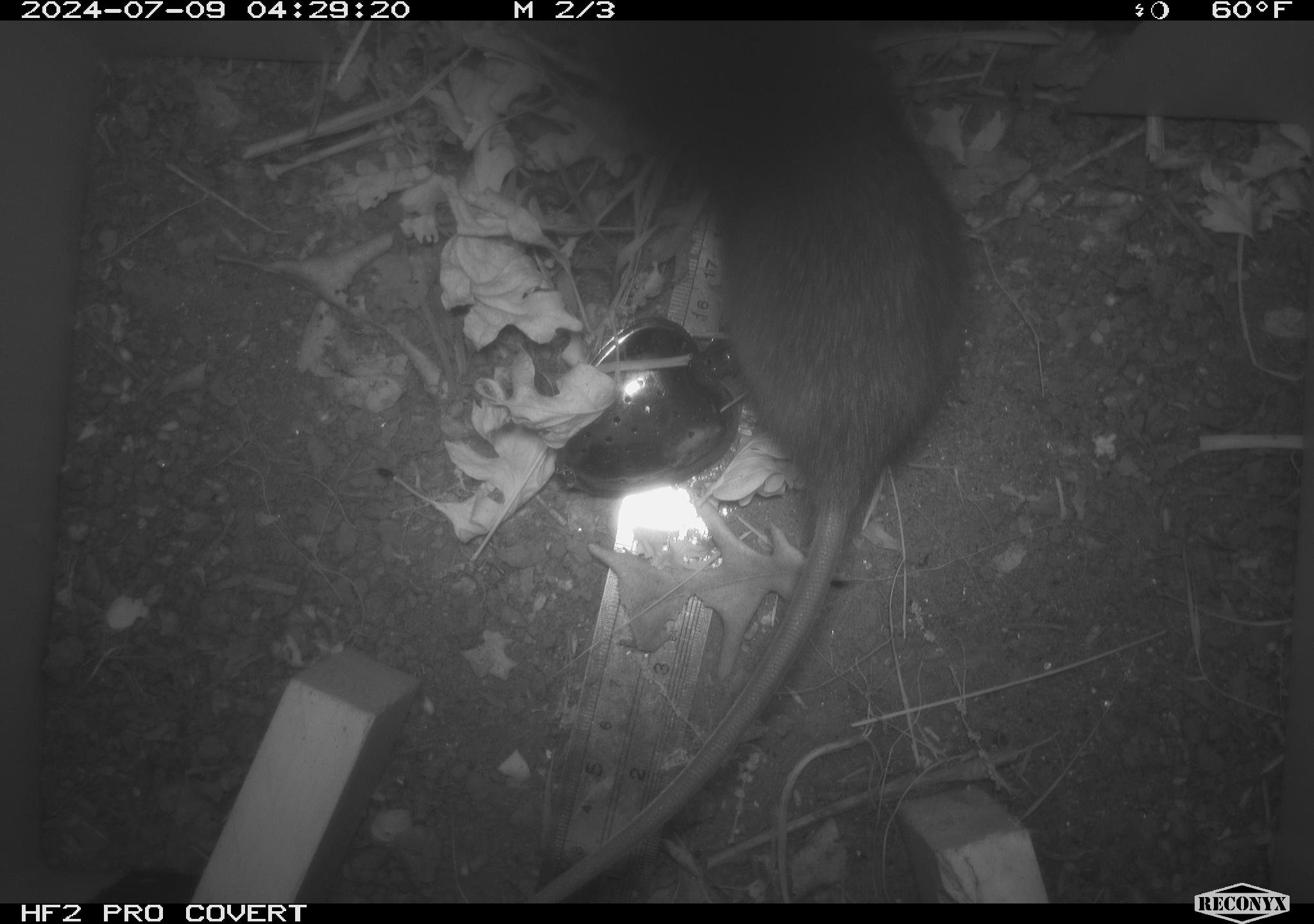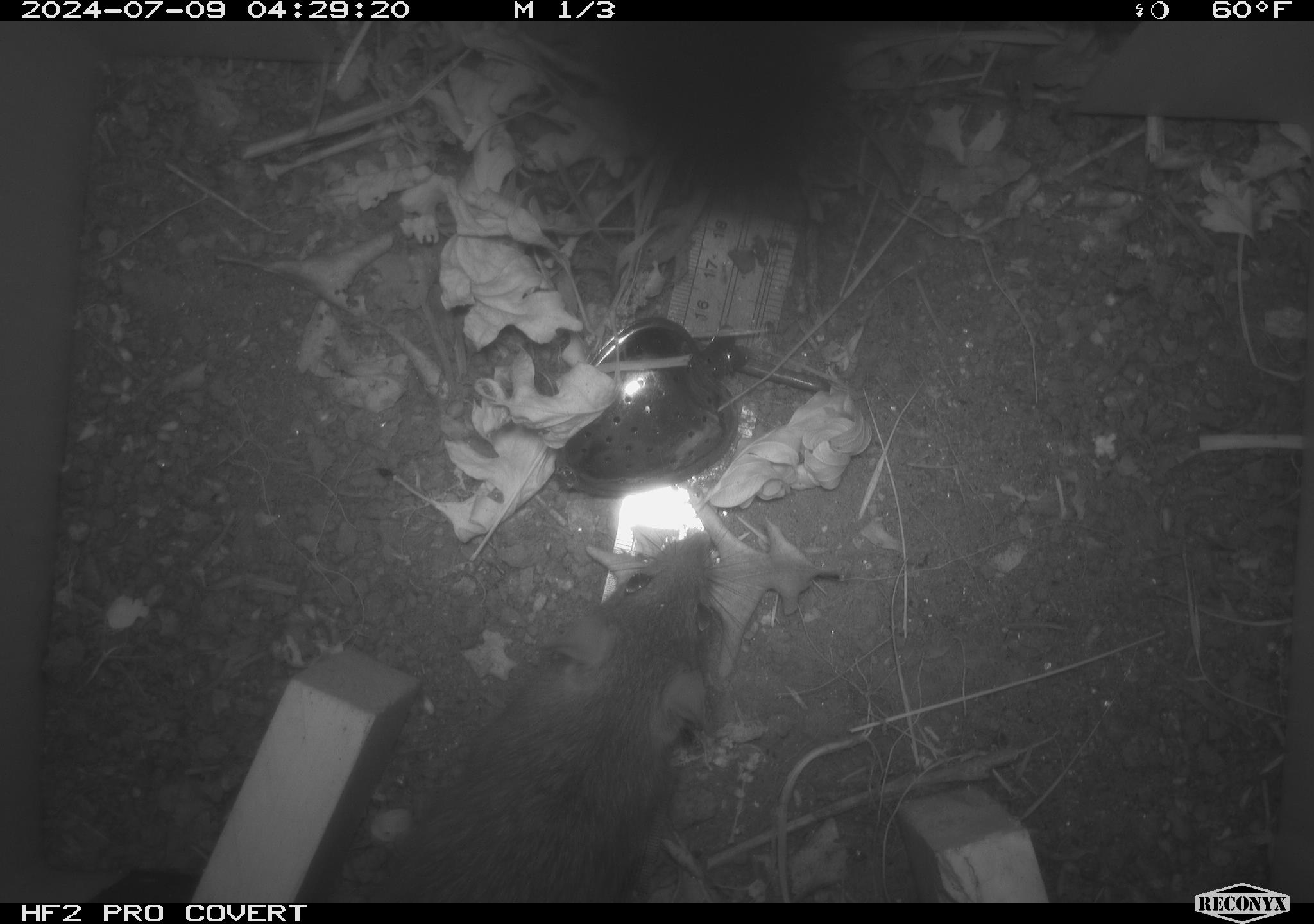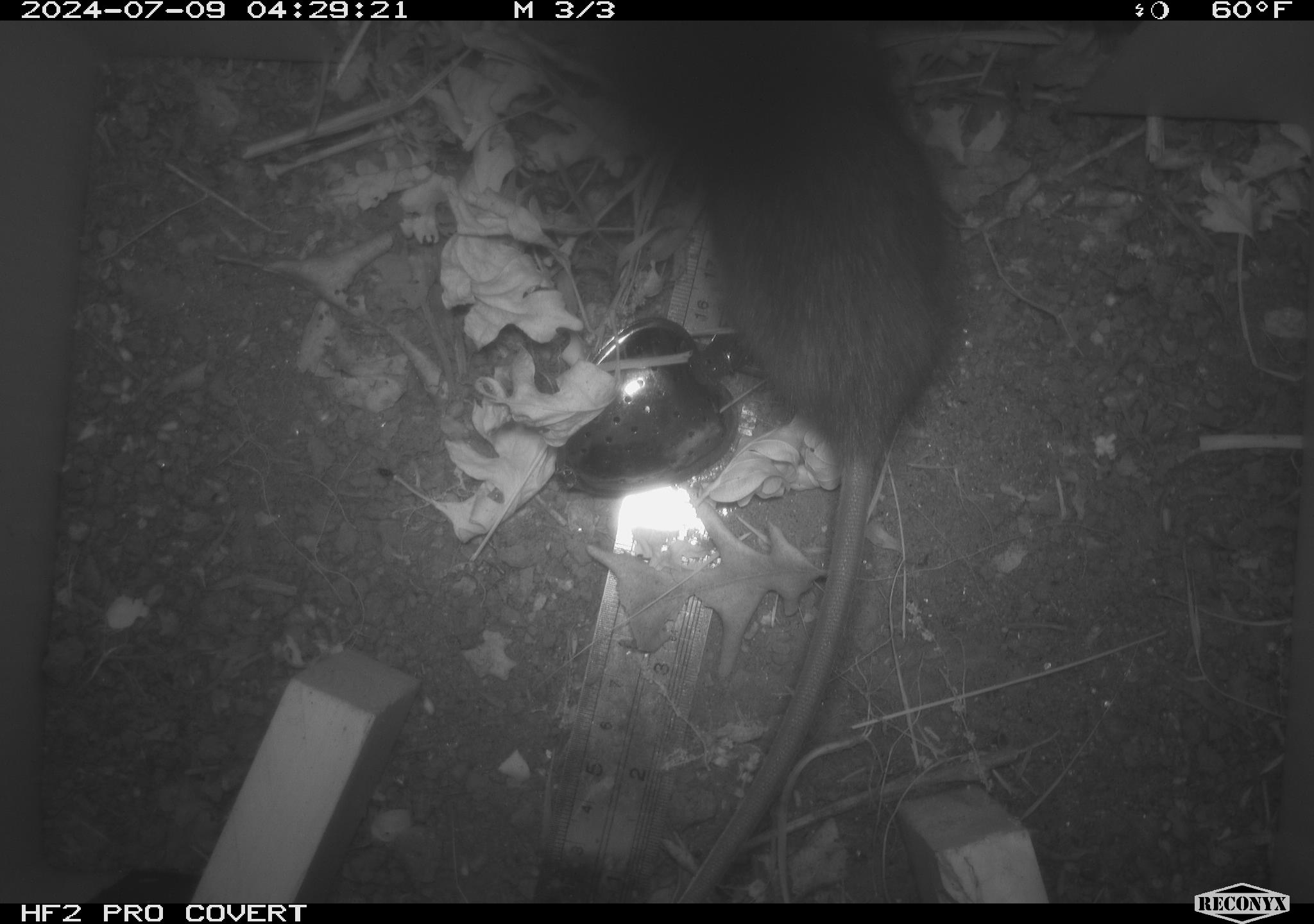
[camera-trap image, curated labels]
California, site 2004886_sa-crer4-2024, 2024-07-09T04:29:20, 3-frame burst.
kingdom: Animalia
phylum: Chordata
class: Mammalia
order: Rodentia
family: Muridae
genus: Rattus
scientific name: Rattus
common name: rat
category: rattus species